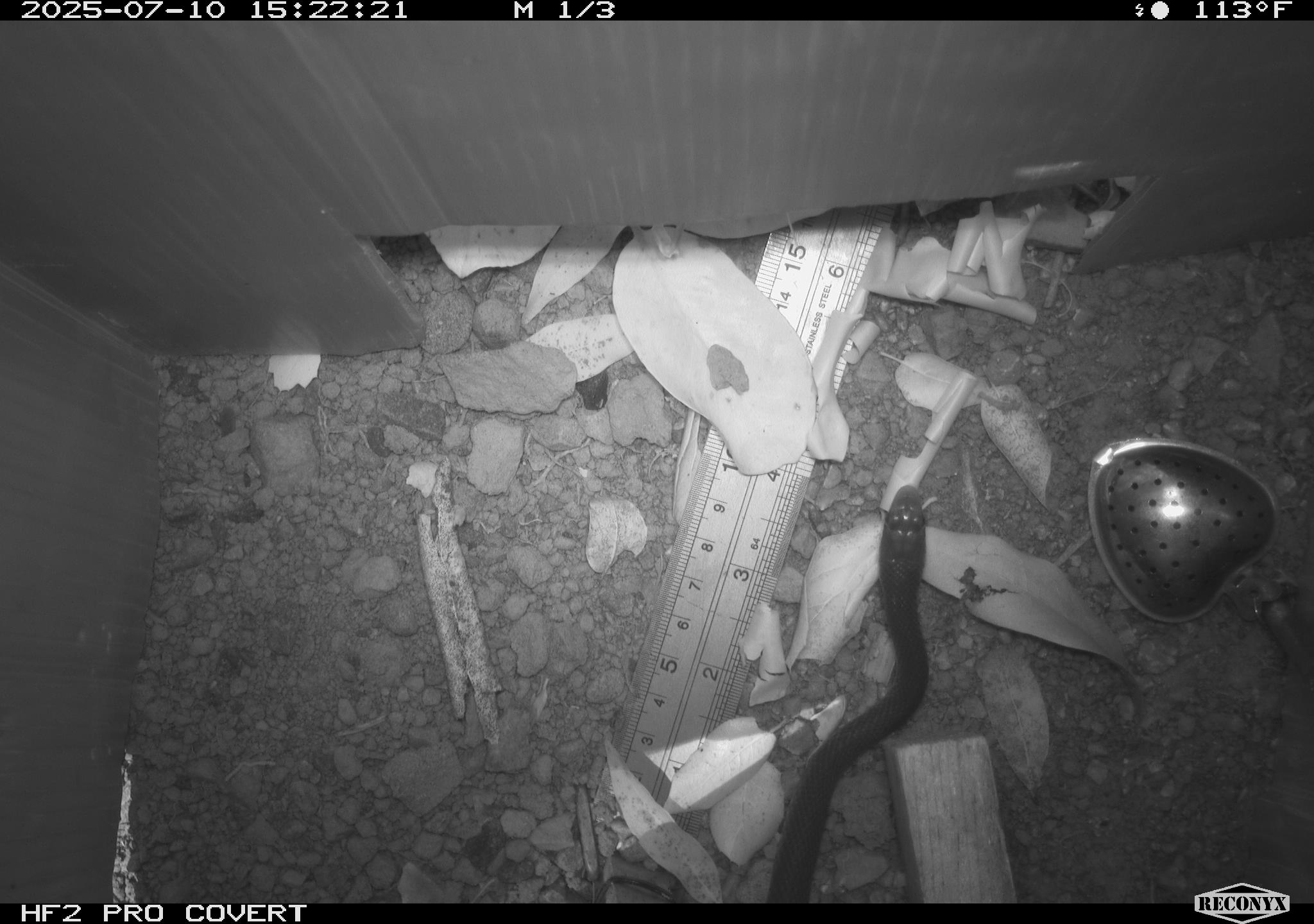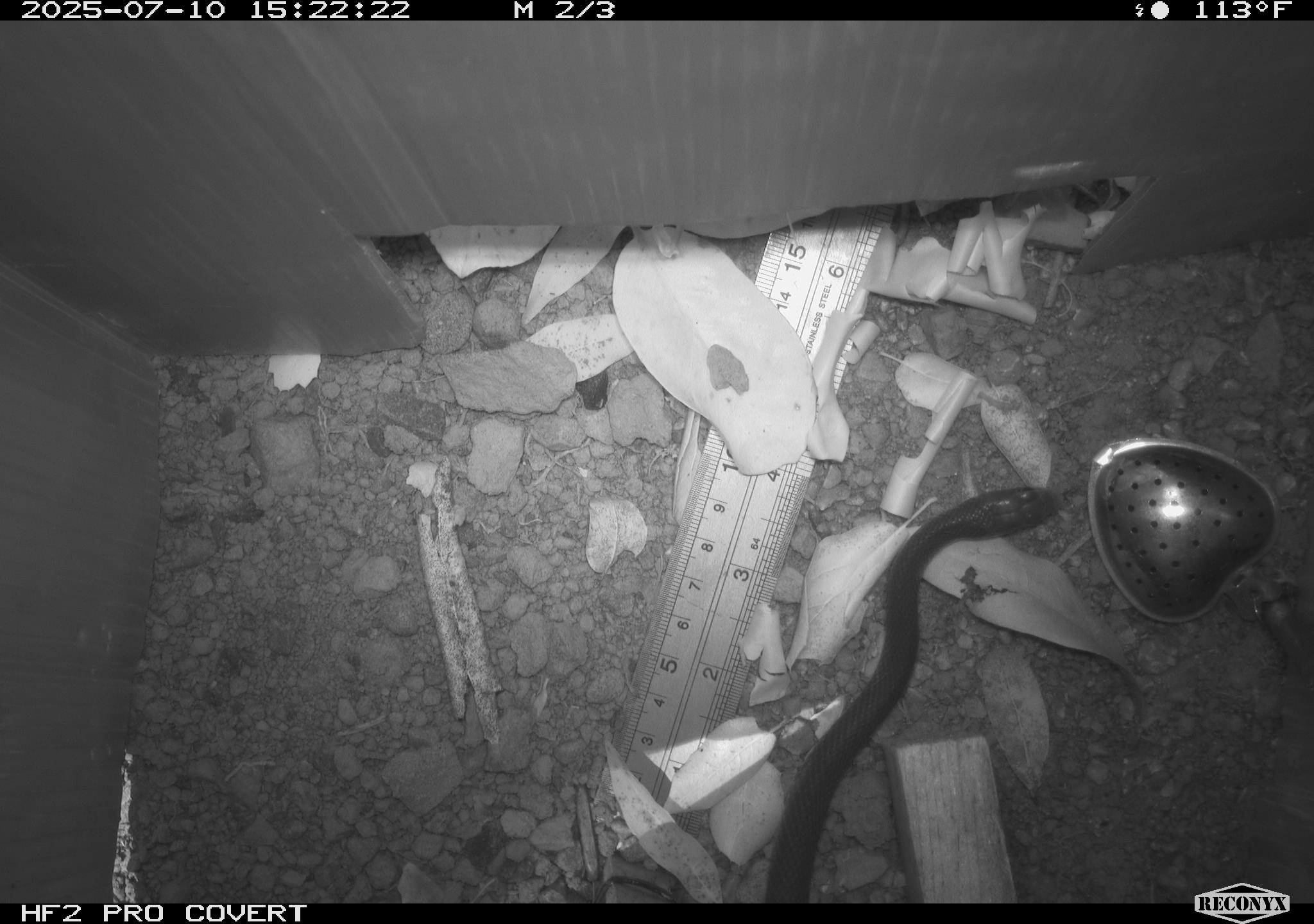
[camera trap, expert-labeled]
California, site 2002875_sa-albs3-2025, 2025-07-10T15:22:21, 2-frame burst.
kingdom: Animalia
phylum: Chordata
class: Reptilia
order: Squamata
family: Colubridae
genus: Coluber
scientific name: Coluber constrictor mormon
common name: western yellow-bellied racer